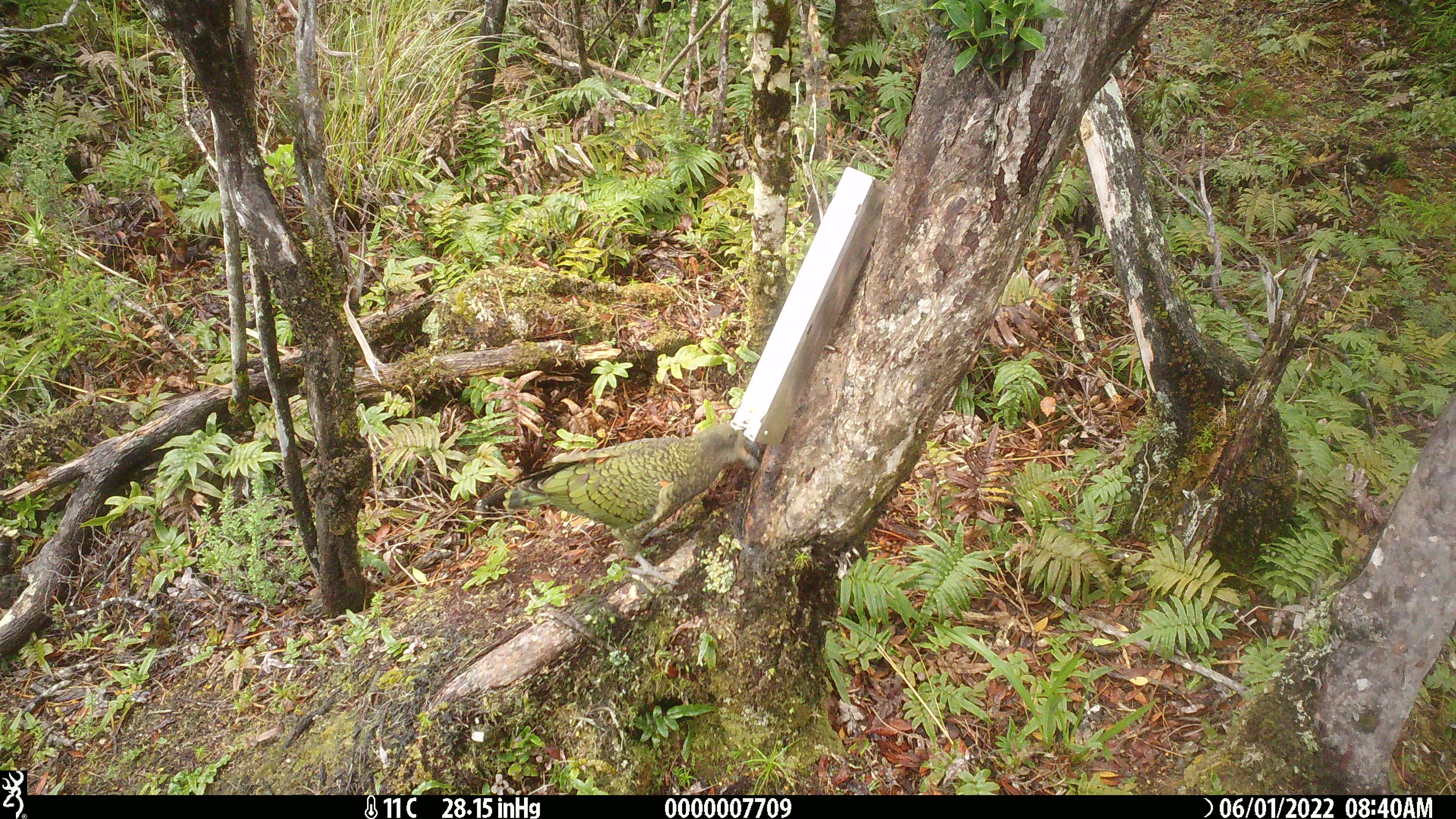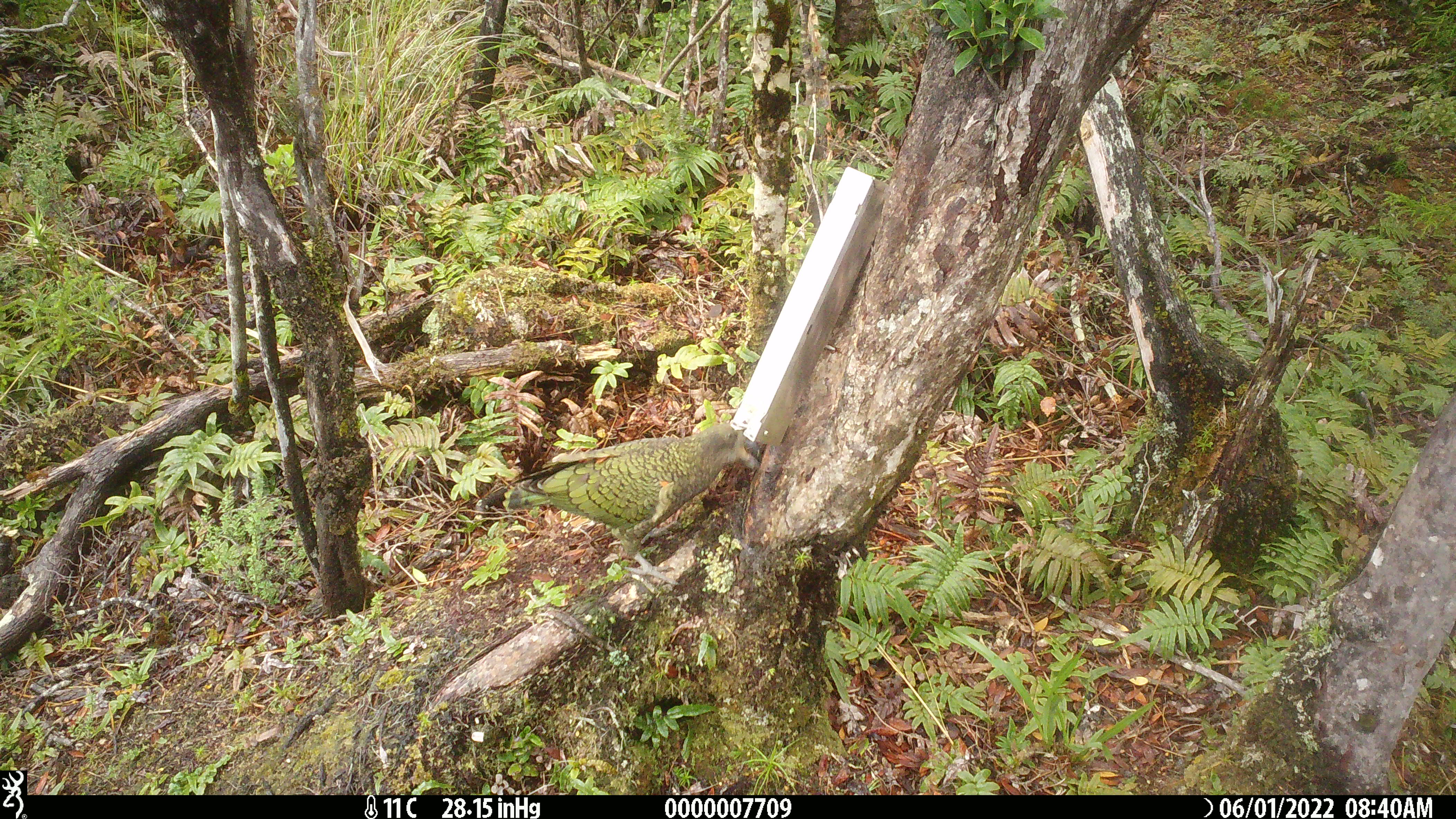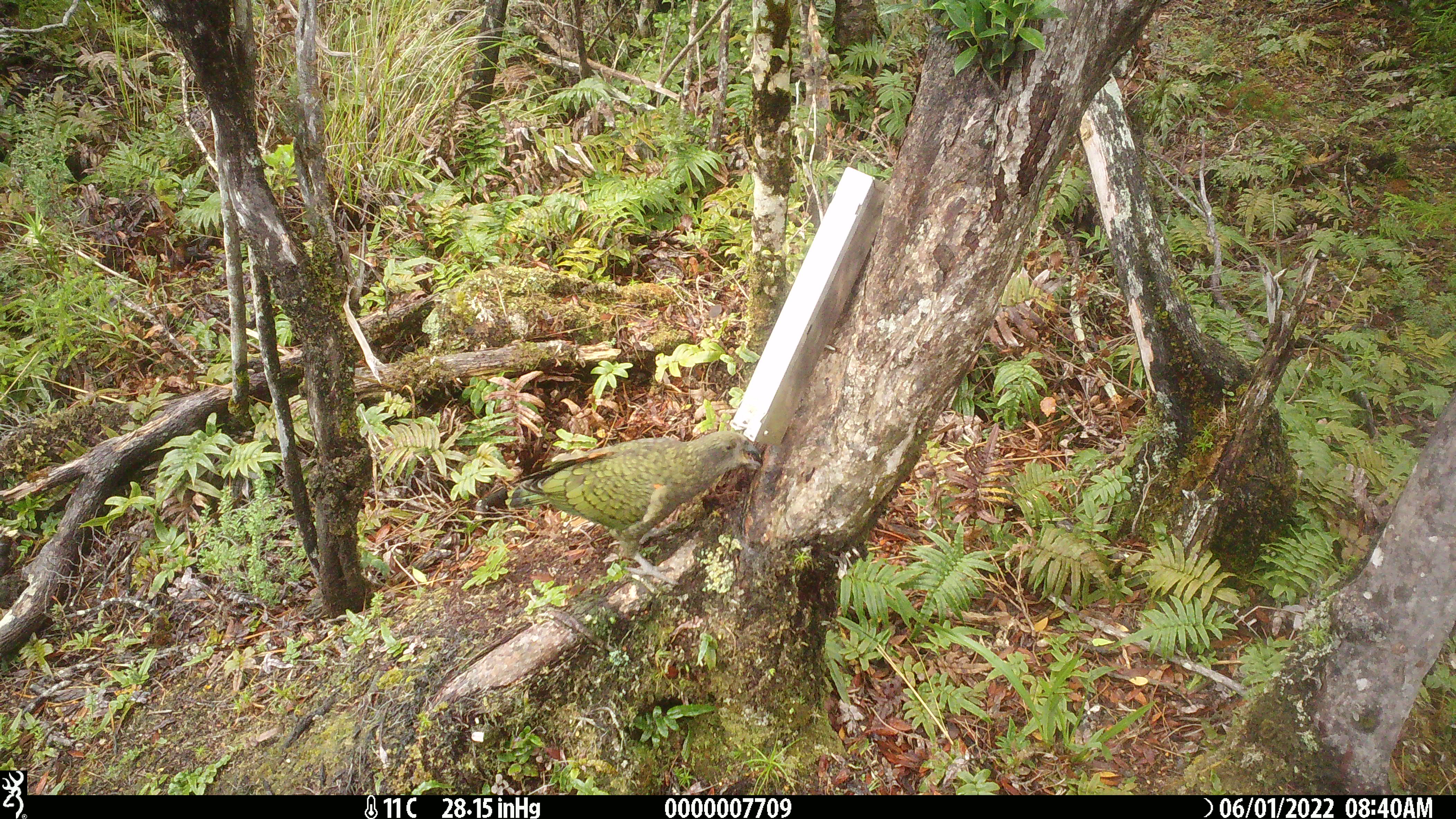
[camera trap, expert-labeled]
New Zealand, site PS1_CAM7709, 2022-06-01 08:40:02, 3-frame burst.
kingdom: Animalia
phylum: Chordata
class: Aves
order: Psittaciformes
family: Strigopidae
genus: Nestor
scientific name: Nestor notabilis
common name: kea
Kea (Nestor notabilis).